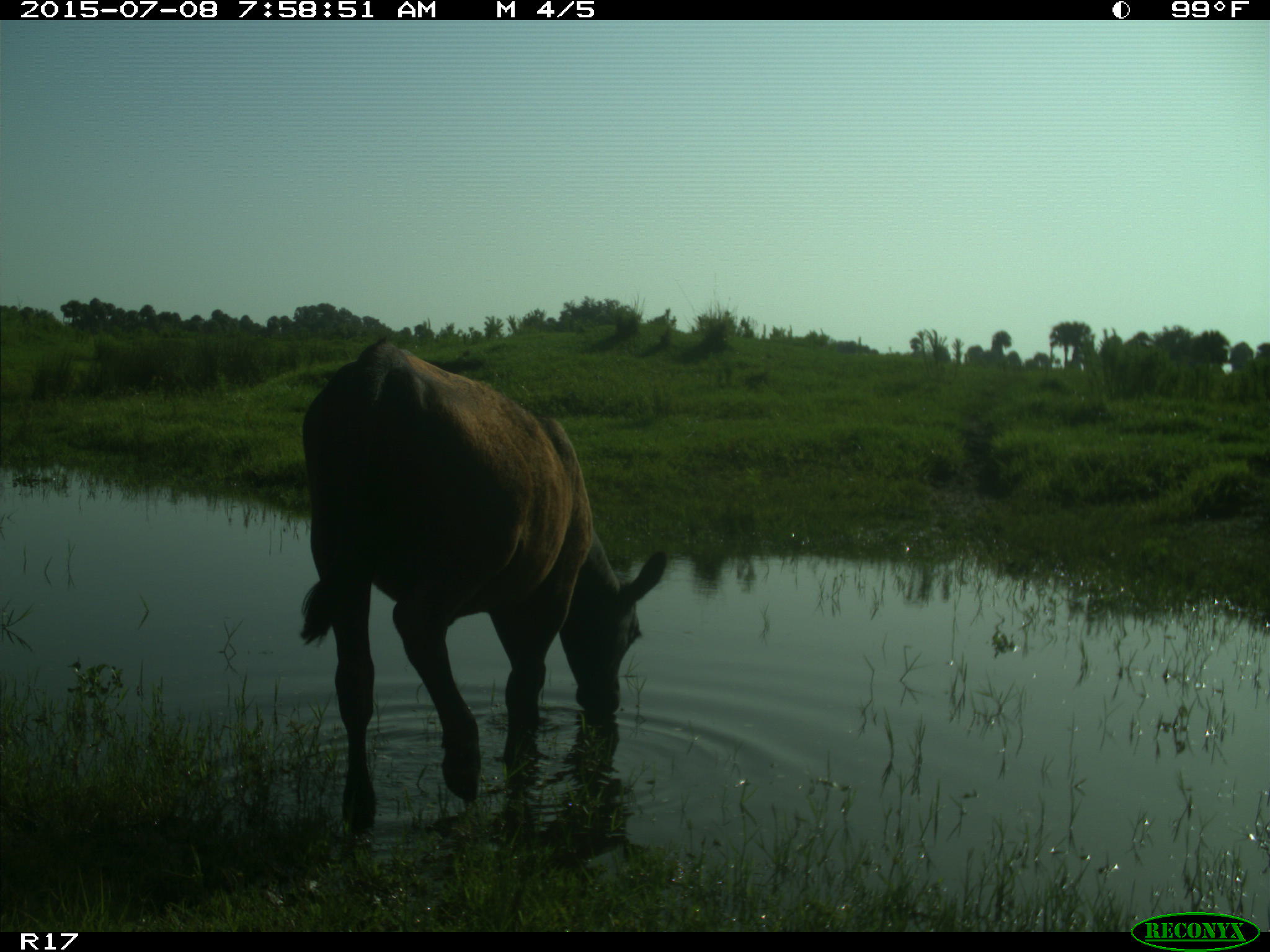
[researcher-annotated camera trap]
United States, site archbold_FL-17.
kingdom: Animalia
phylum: Chordata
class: Mammalia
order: Artiodactyla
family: Bovidae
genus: Bos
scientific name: Bos taurus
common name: domestic cow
Bos taurus (domestic cow).